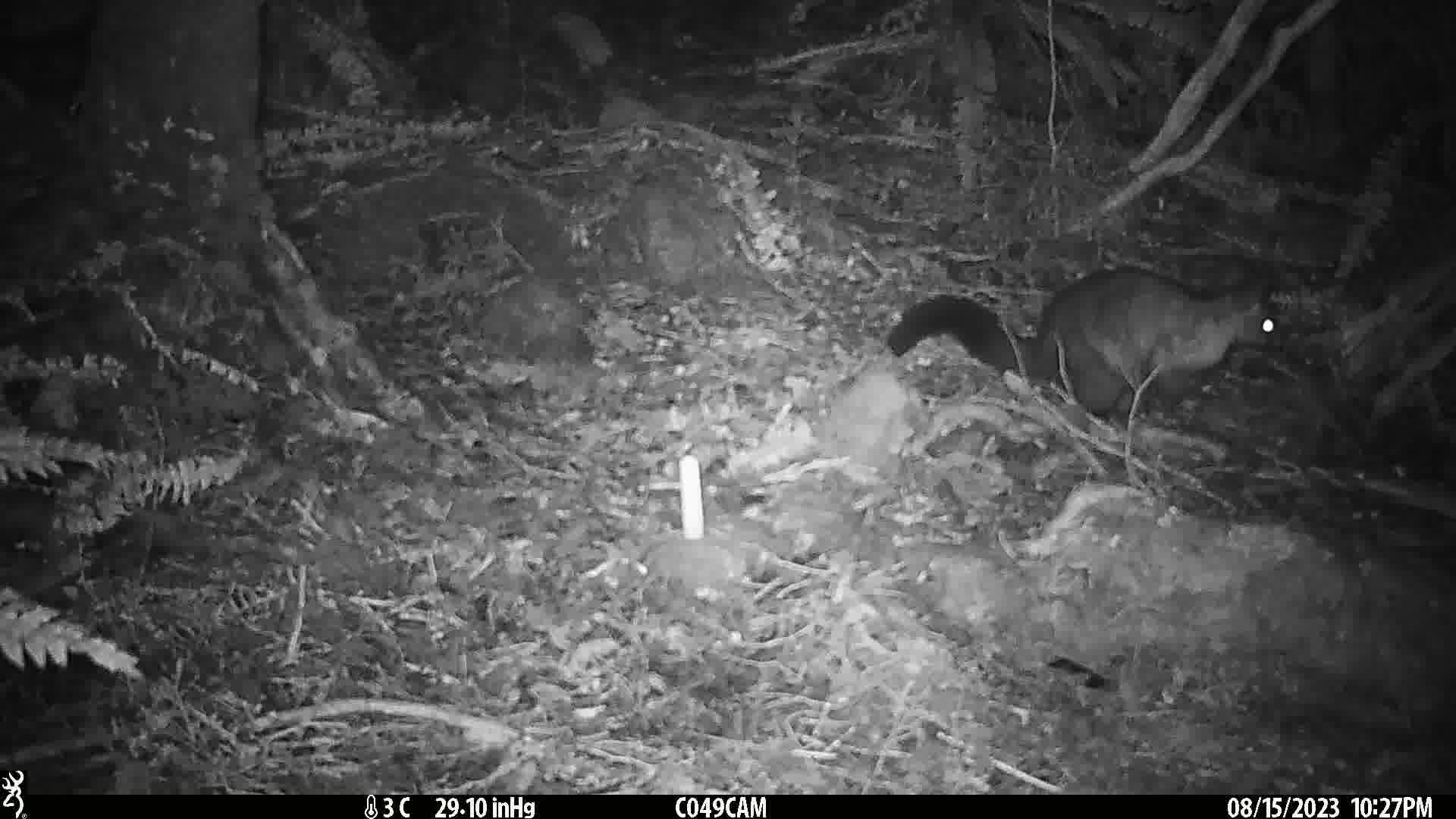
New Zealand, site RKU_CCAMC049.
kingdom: Animalia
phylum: Chordata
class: Mammalia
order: Diprotodontia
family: Phalangeridae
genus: Trichosurus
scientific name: Trichosurus vulpecula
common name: common brushtail possum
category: possum